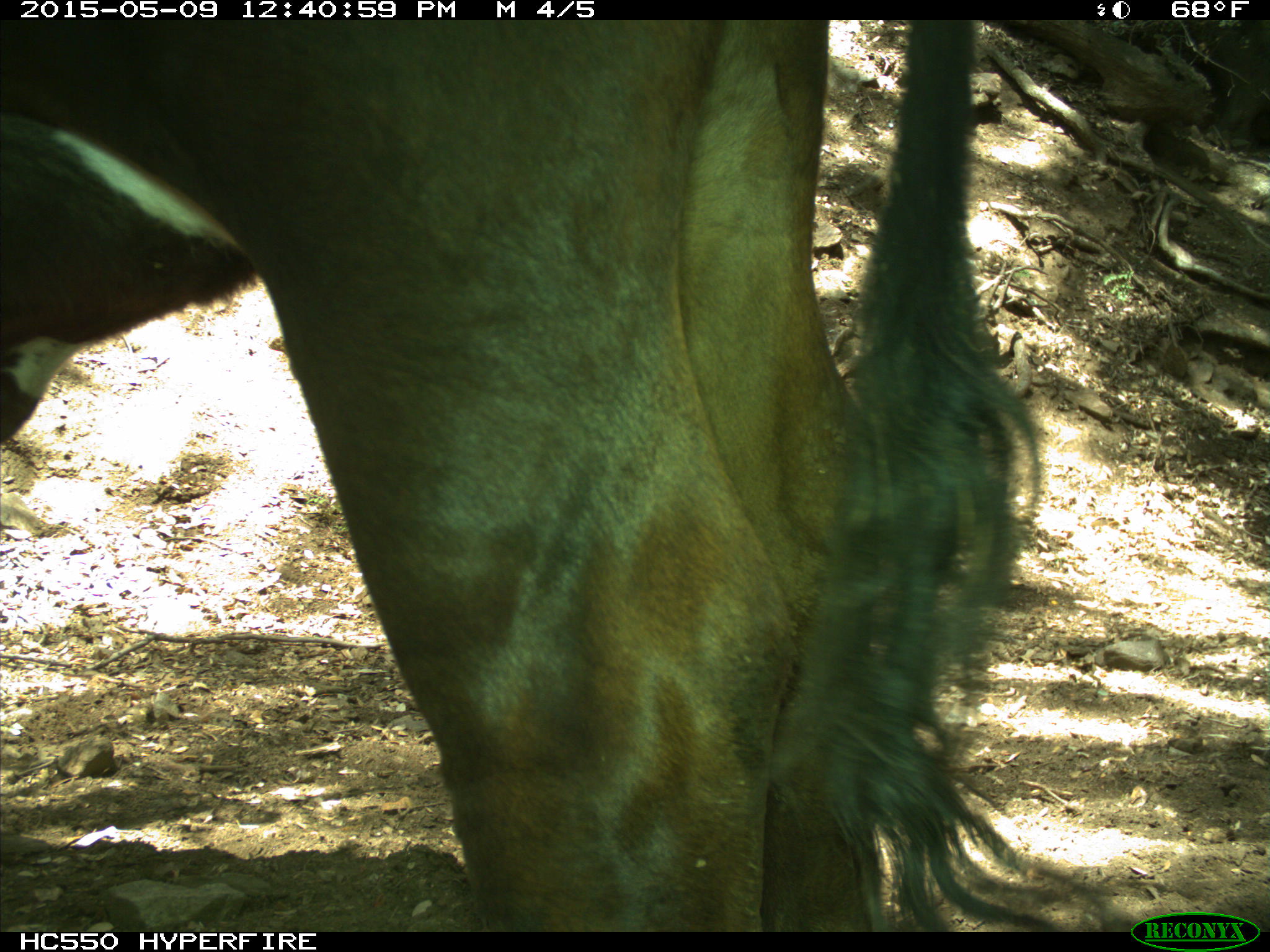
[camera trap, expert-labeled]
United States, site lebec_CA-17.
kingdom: Animalia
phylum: Chordata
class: Mammalia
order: Artiodactyla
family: Bovidae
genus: Bos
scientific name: Bos taurus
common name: domestic cow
Bos taurus (domestic cow).